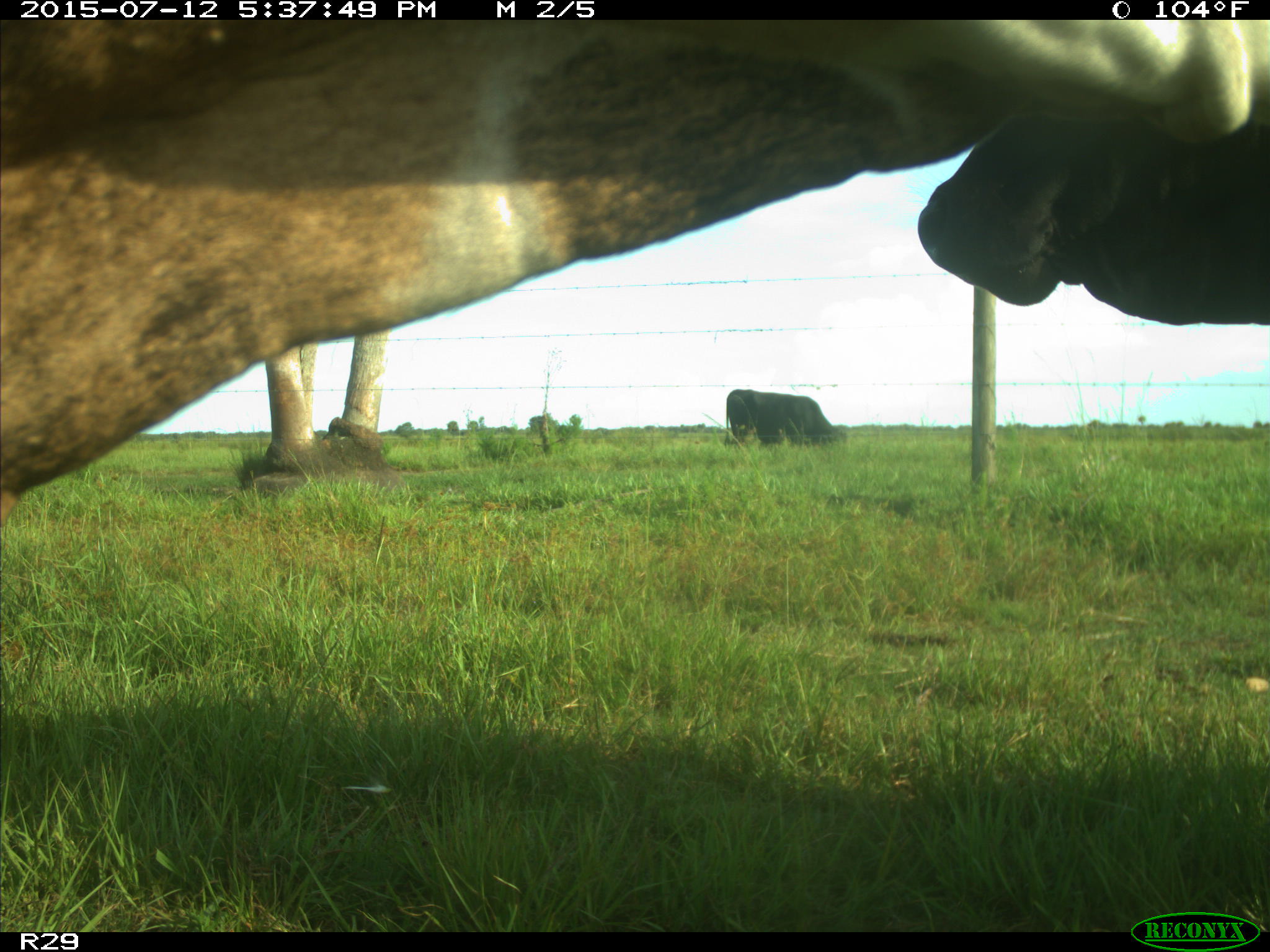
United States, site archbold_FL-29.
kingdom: Animalia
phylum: Chordata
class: Mammalia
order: Artiodactyla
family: Bovidae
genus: Bos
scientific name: Bos taurus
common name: domestic cow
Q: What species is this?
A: Bos taurus (domestic cow).